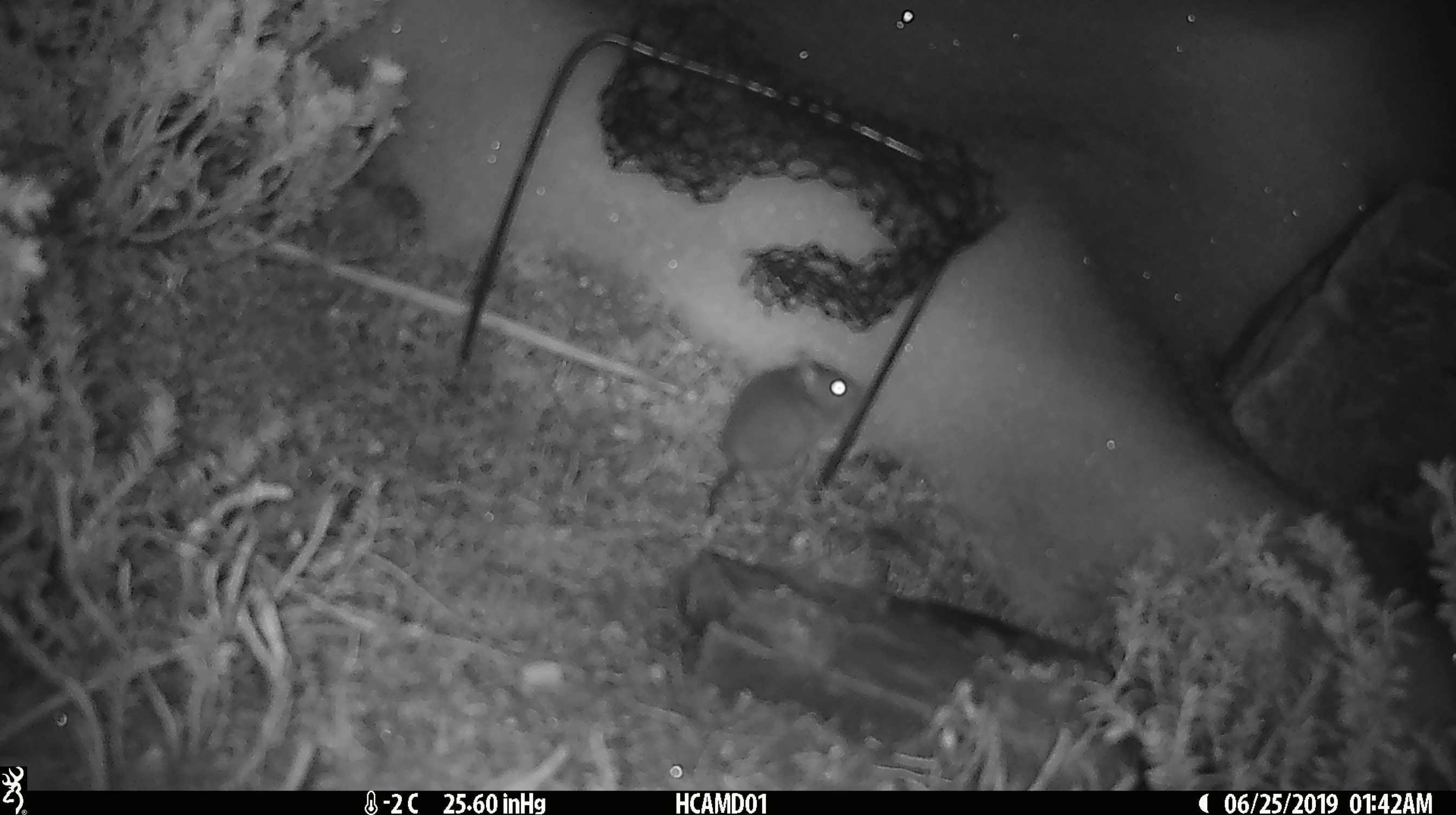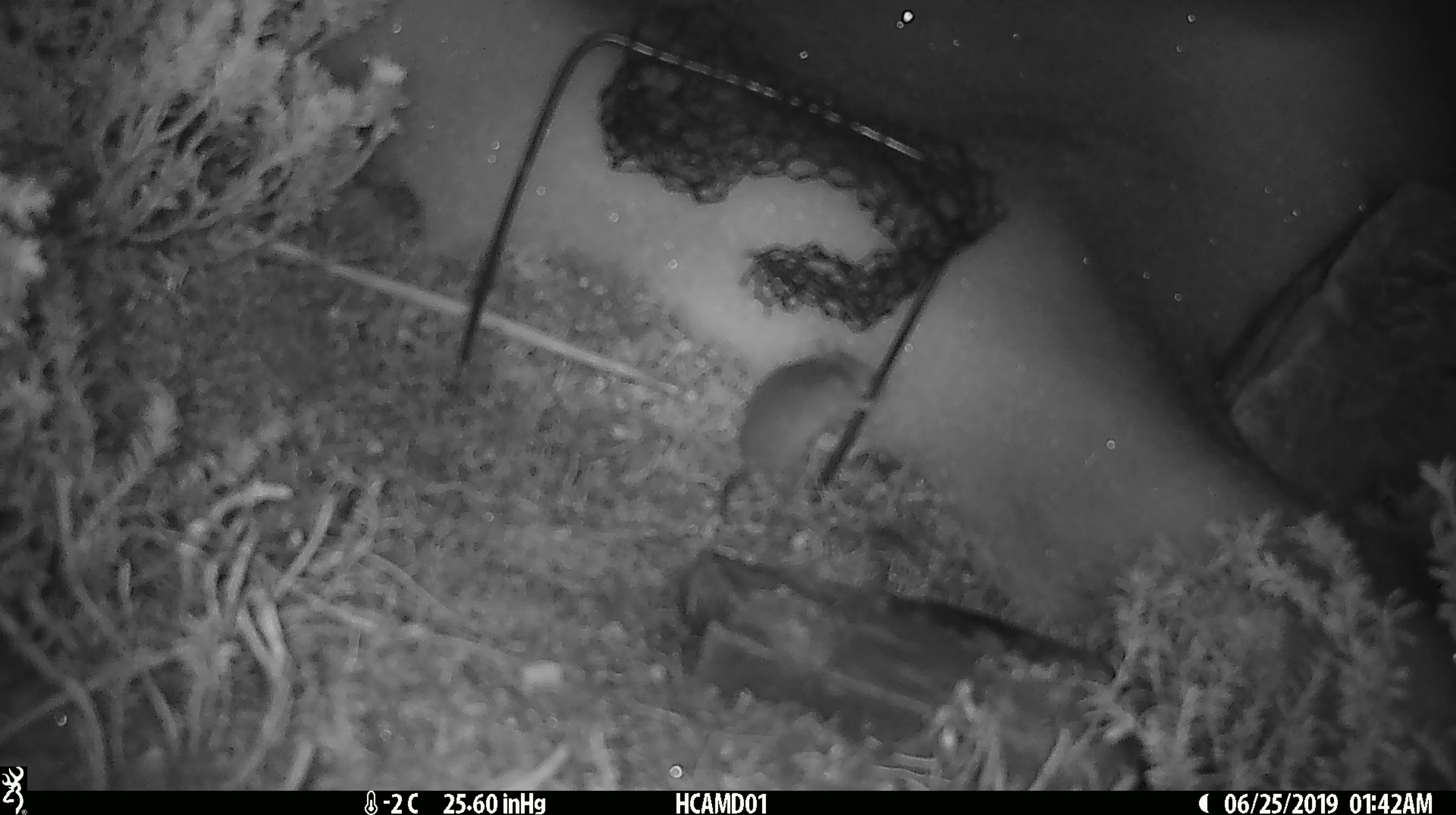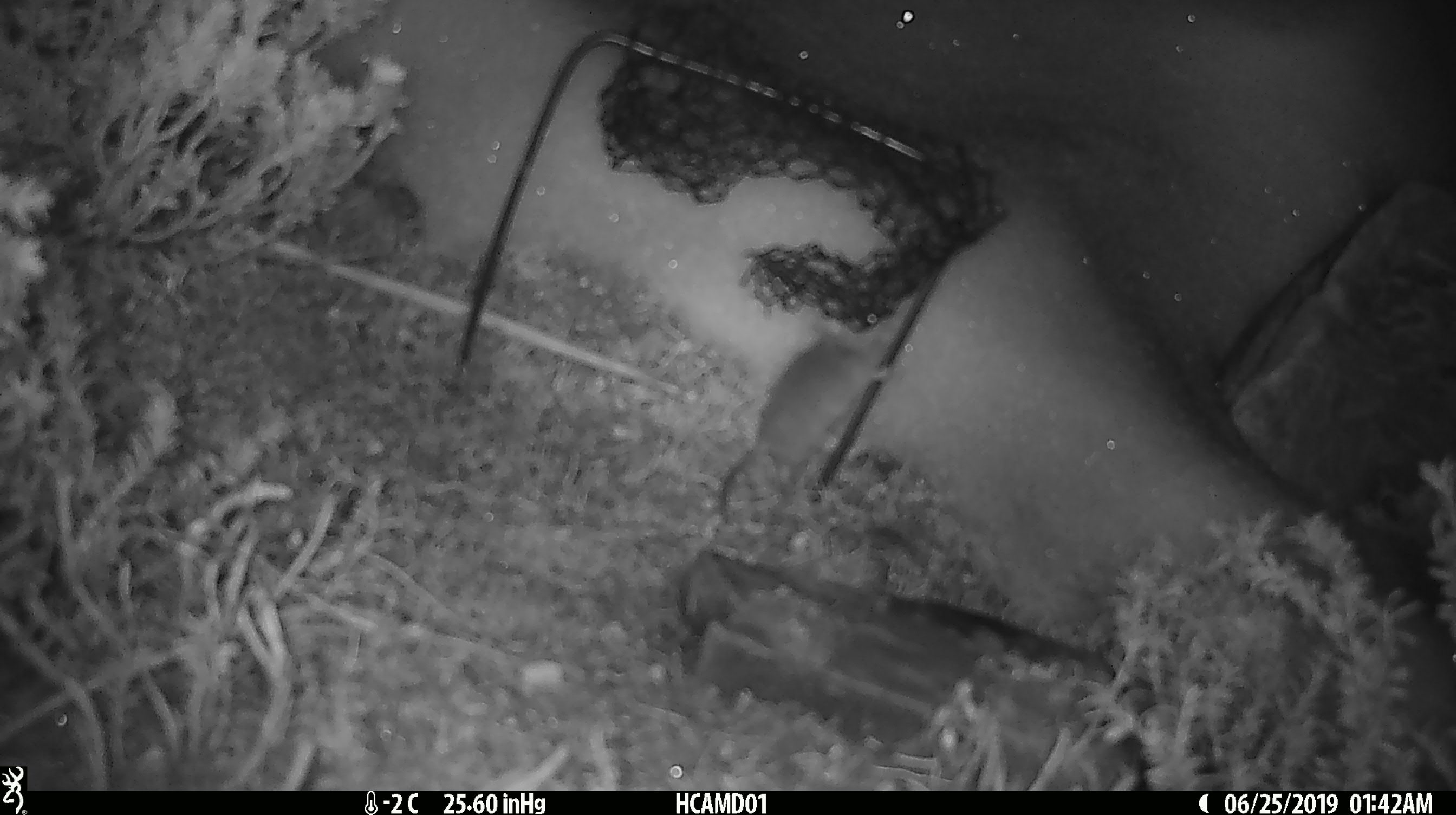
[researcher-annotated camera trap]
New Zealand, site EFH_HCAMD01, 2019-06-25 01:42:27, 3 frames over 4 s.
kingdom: Animalia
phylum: Chordata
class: Mammalia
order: Rodentia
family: Muridae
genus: Mus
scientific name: Mus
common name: mouse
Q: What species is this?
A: Mouse (Mus).